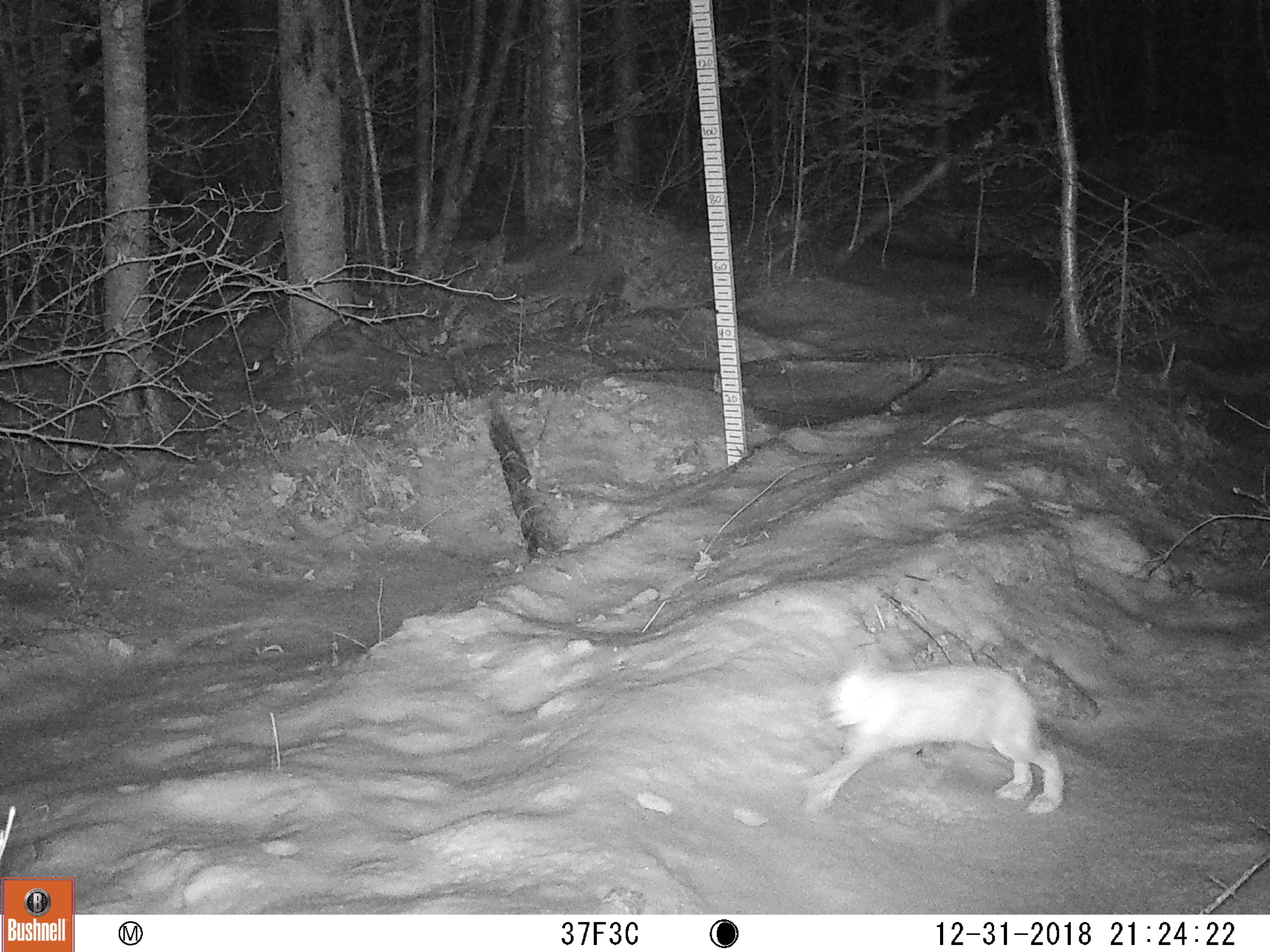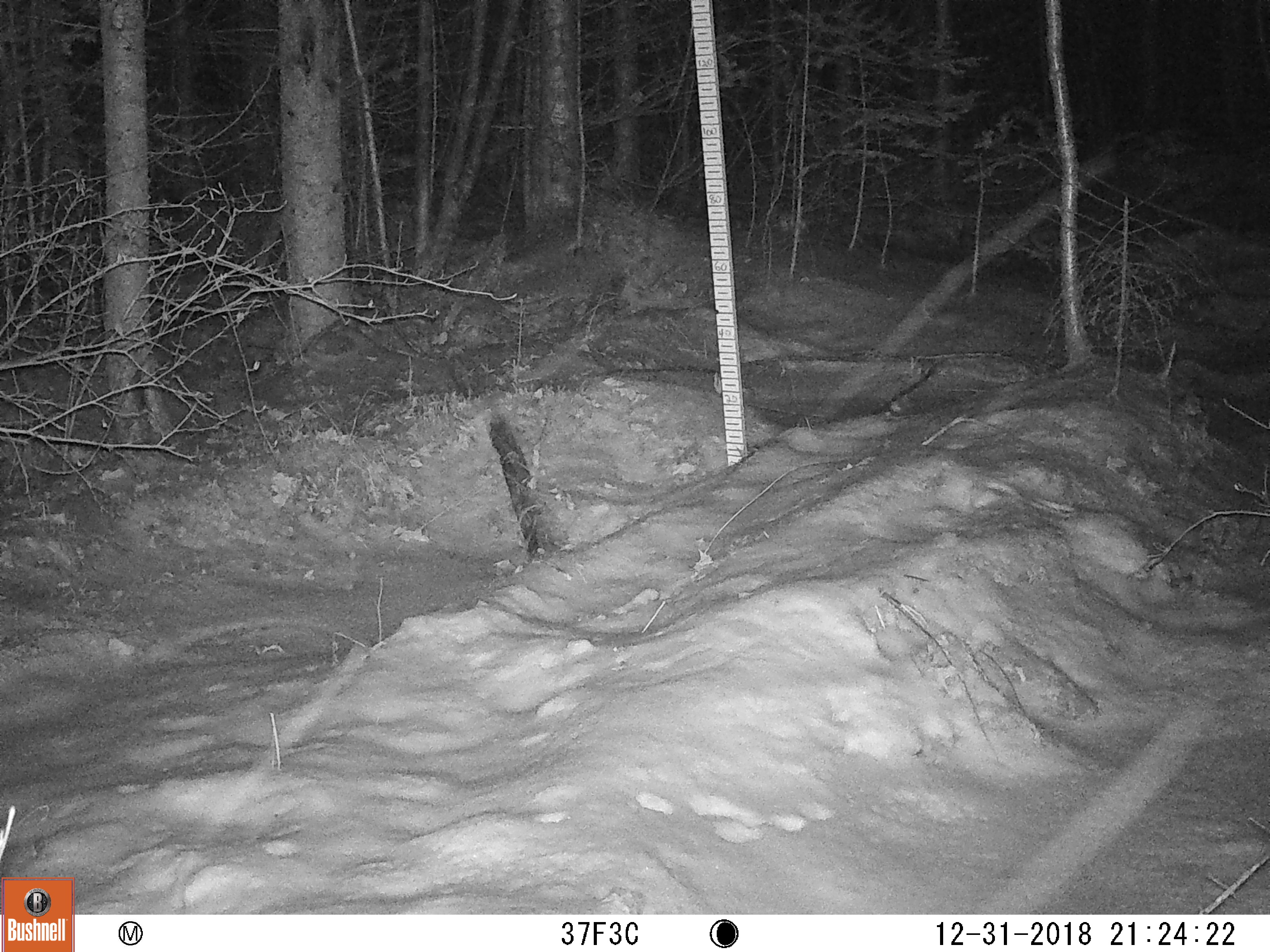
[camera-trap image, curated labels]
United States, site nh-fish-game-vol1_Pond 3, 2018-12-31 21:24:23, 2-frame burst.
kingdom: Animalia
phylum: Chordata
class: Mammalia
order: Lagomorpha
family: Leporidae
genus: Lepus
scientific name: Lepus americanus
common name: snowshoe hare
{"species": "snowshoe hare (Lepus americanus)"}